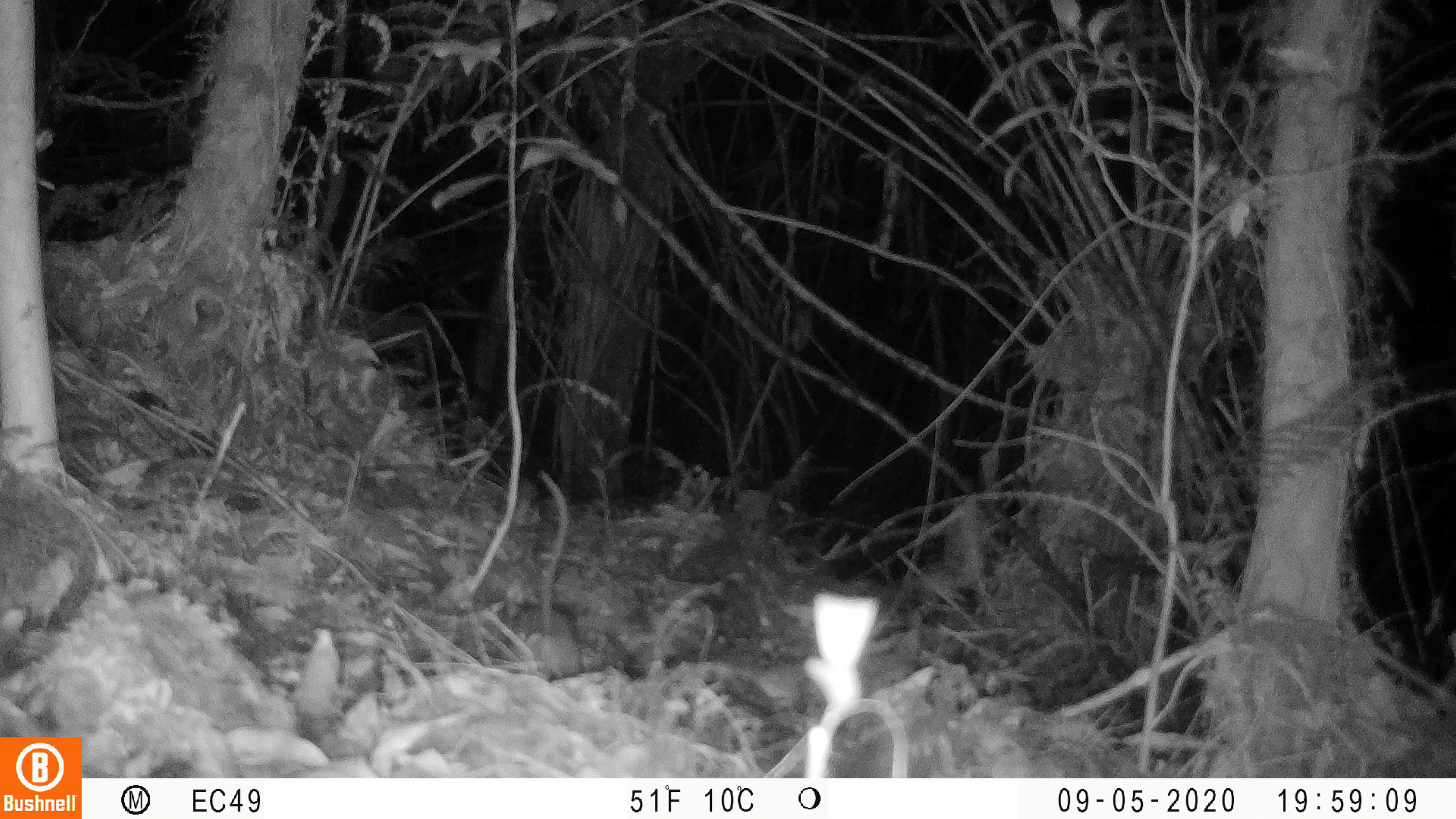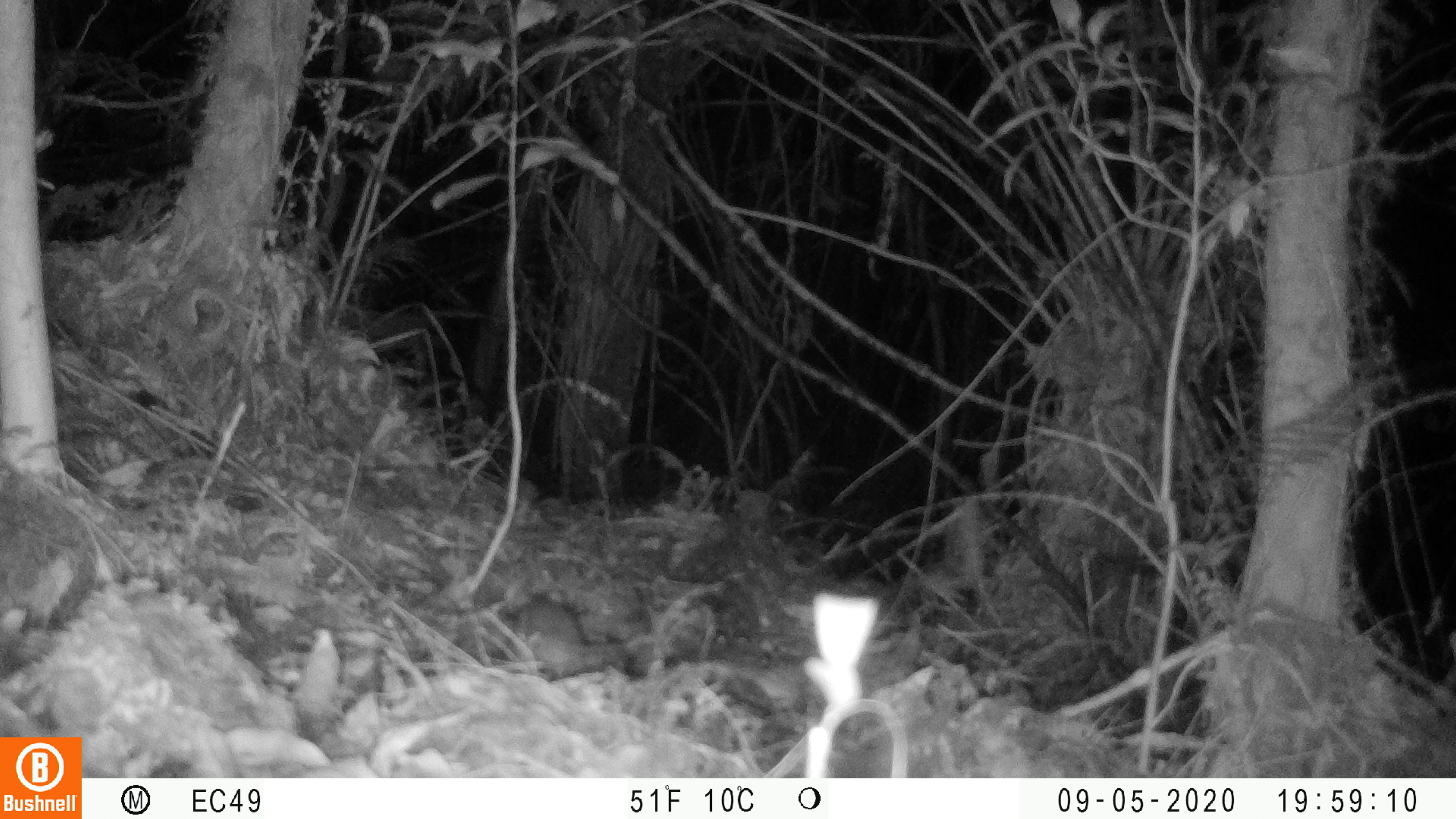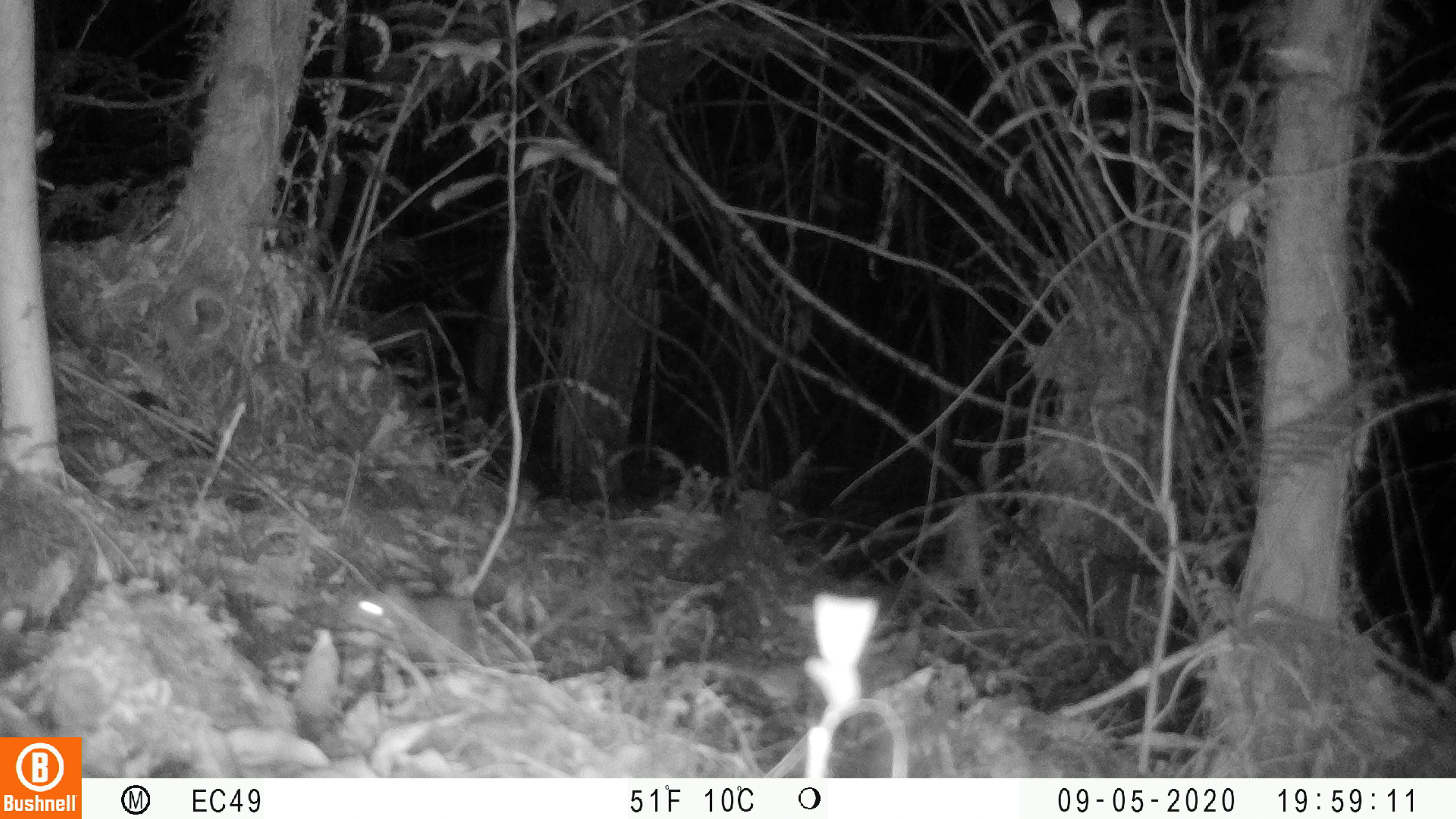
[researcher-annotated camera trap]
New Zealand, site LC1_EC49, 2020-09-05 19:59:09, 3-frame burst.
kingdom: Animalia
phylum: Chordata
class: Mammalia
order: Rodentia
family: Muridae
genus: Rattus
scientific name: Rattus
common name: rat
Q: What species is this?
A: Rat (Rattus).